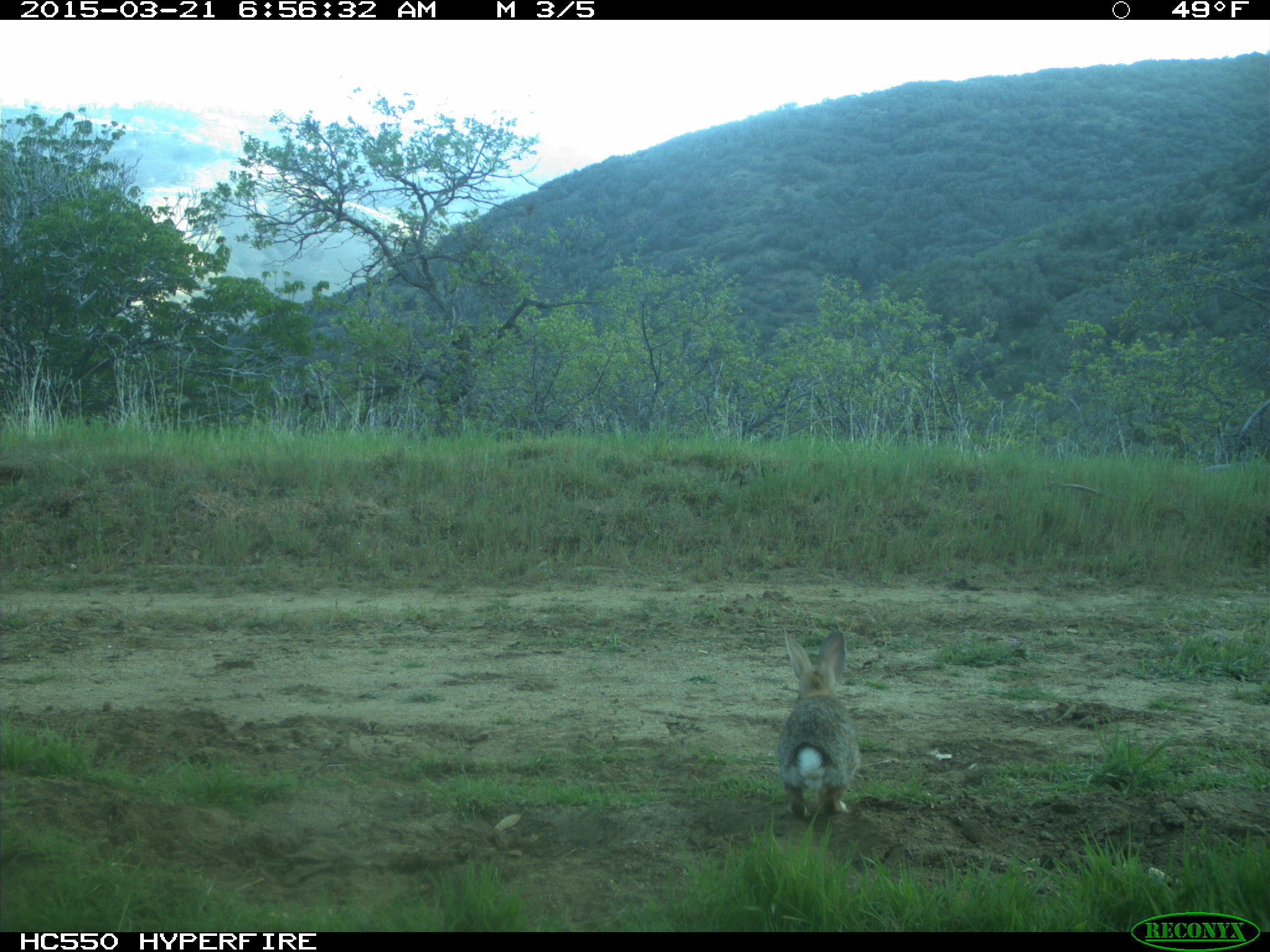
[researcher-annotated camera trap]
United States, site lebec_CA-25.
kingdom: Animalia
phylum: Chordata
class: Mammalia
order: Lagomorpha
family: Leporidae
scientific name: Leporidae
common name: rabbits and hares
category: unidentified rabbit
Unidentified rabbit (rabbits and hares) (Leporidae).